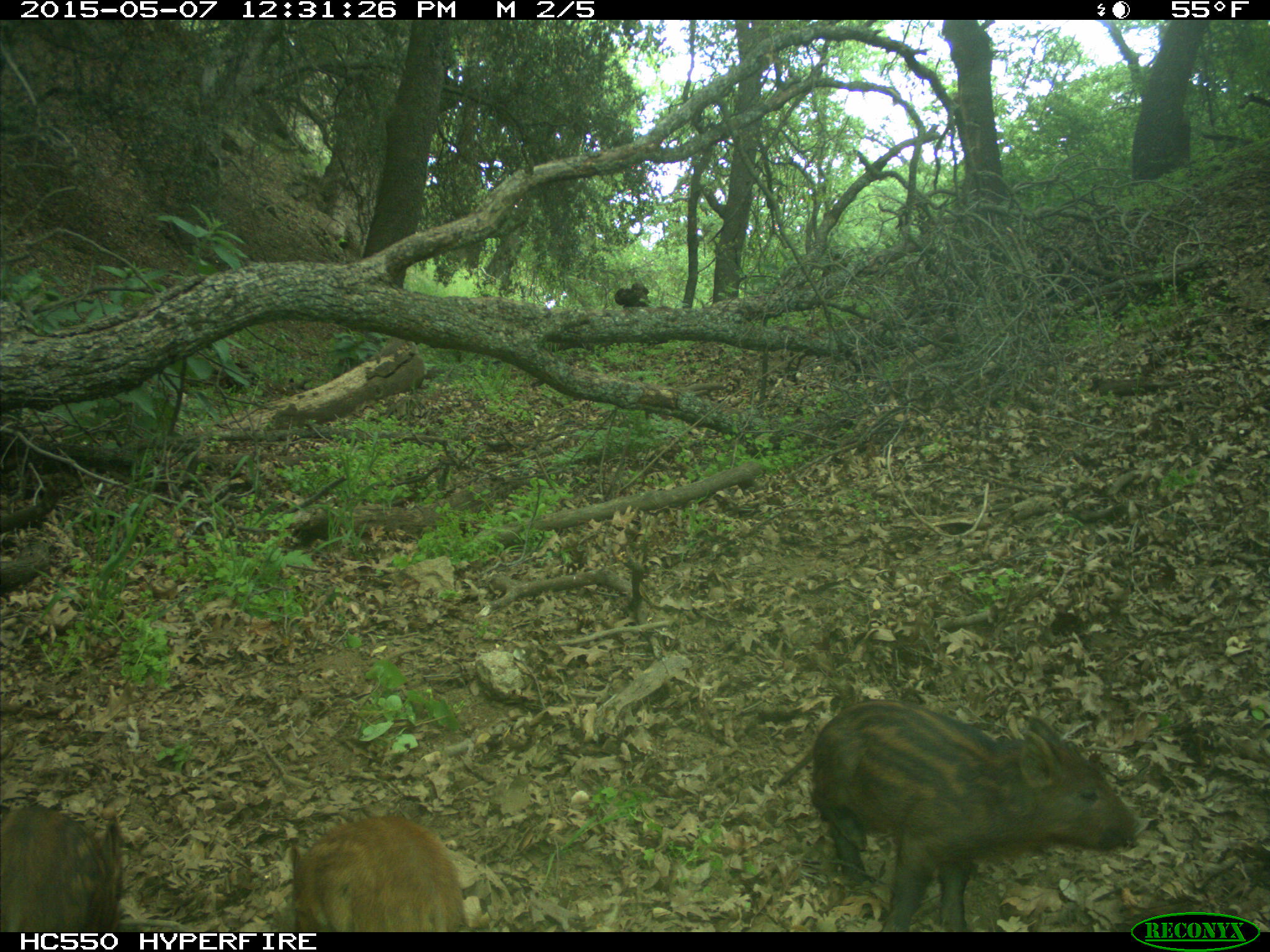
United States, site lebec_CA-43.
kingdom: Animalia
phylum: Chordata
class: Mammalia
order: Artiodactyla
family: Suidae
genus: Sus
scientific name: Sus scrofa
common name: wild boar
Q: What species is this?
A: Sus scrofa (wild boar).